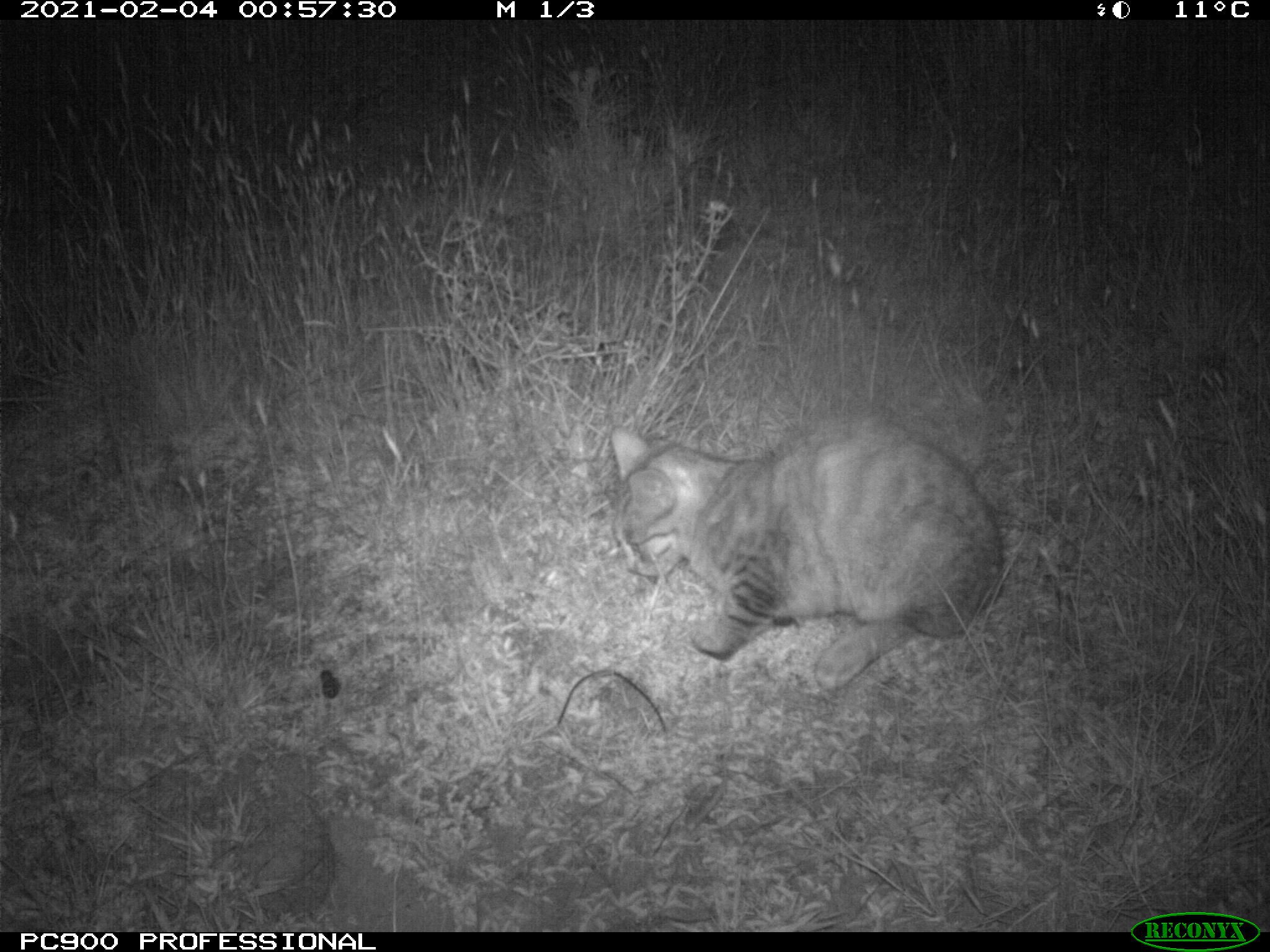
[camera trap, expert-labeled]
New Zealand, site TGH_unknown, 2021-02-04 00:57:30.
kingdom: Animalia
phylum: Chordata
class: Mammalia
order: Carnivora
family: Felidae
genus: Felis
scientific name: Felis catus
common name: domestic cat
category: cat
Cat (domestic cat) (Felis catus).